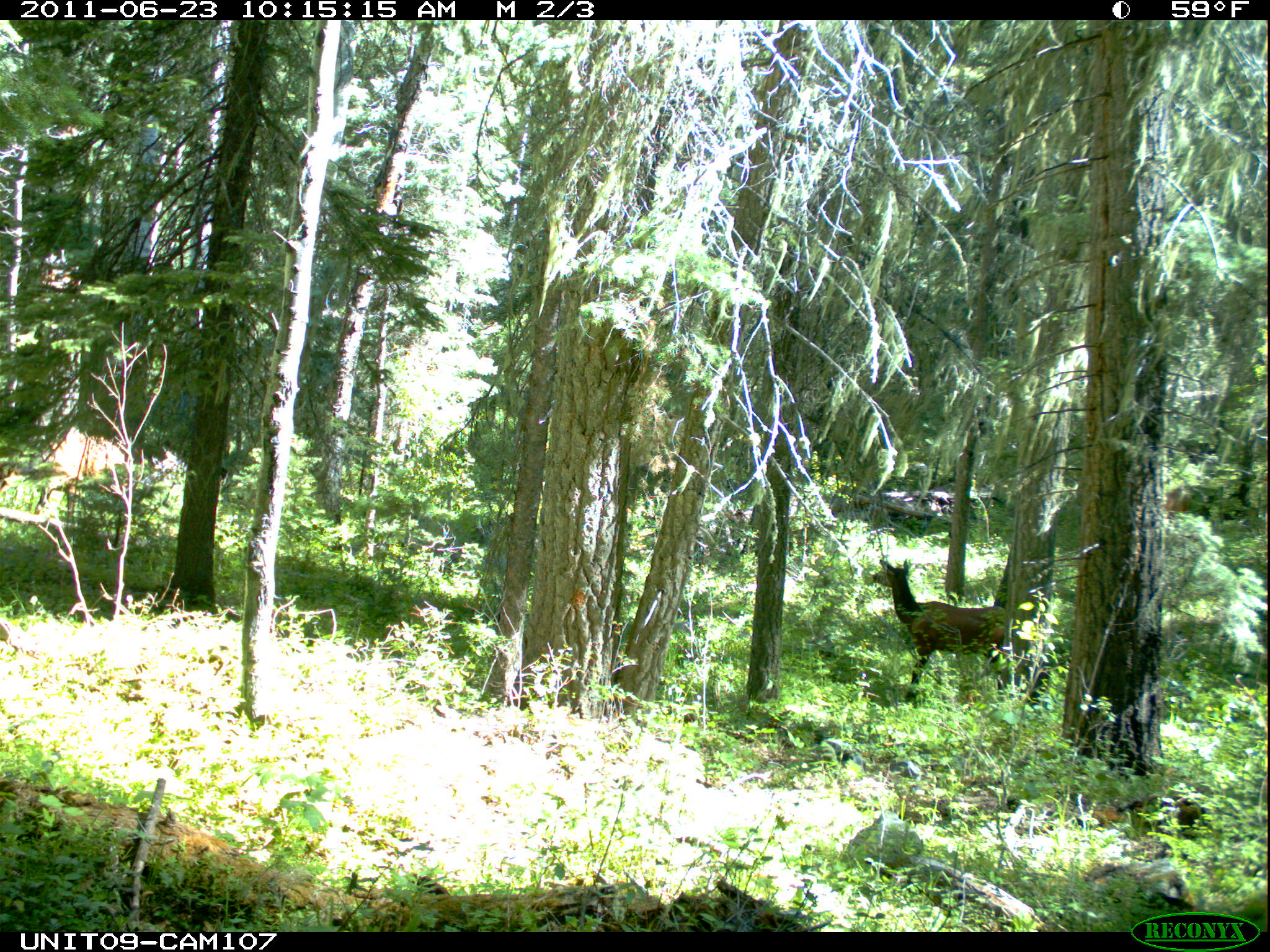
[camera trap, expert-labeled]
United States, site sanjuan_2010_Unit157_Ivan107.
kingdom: Animalia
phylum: Chordata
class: Mammalia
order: Artiodactyla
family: Cervidae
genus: Cervus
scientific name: Cervus elaphus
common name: red deer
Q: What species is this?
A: Cervus elaphus (red deer).